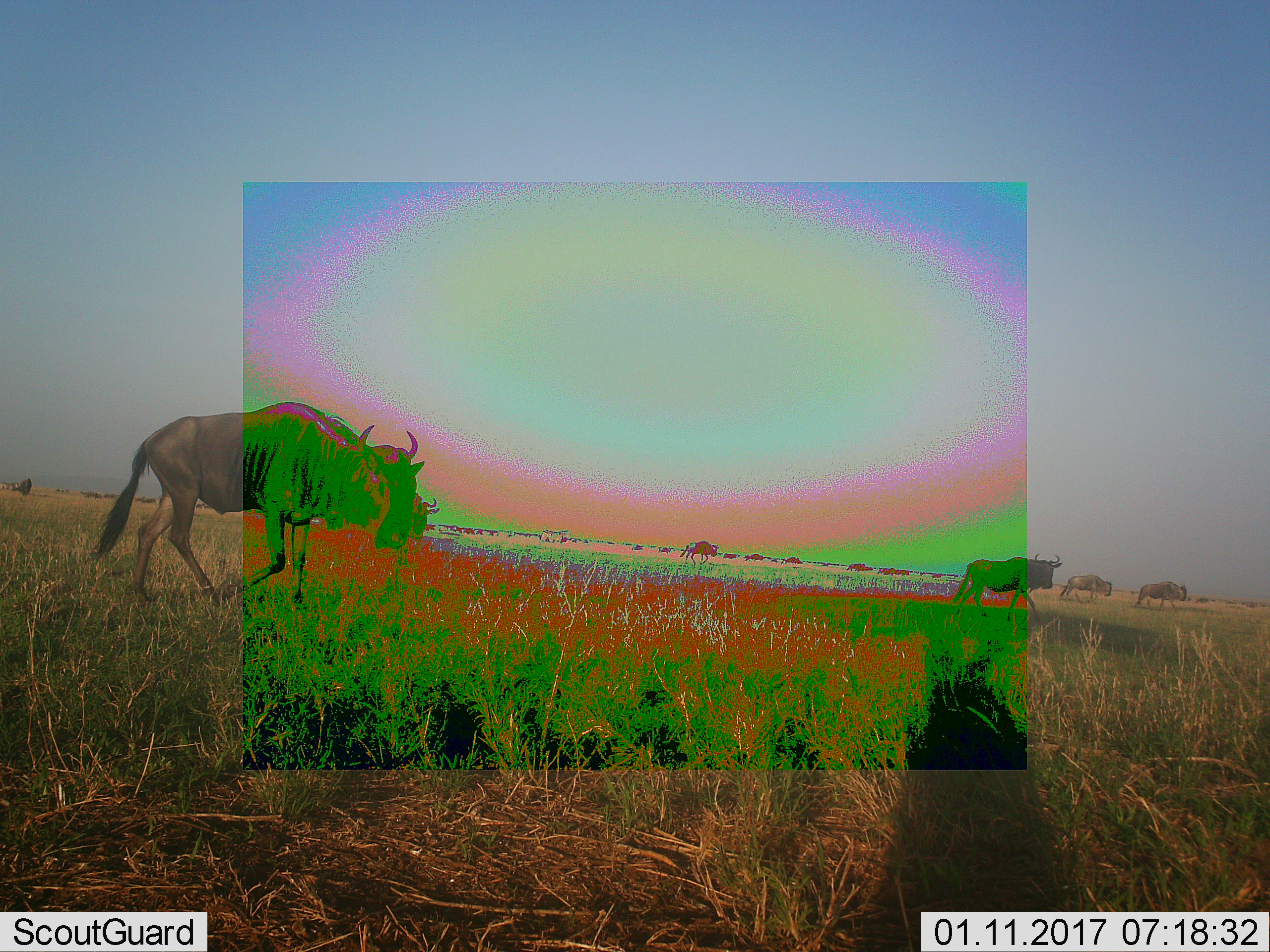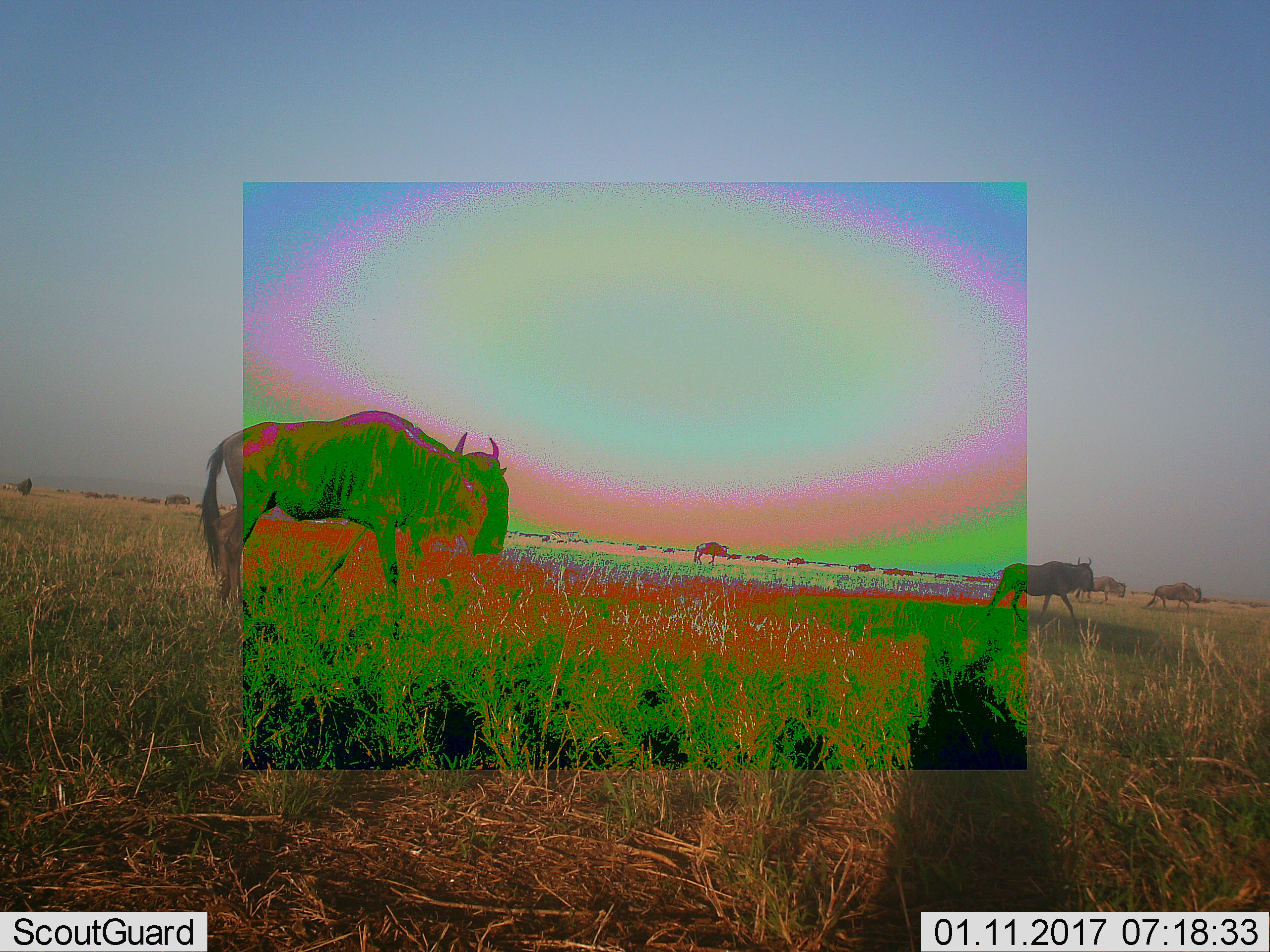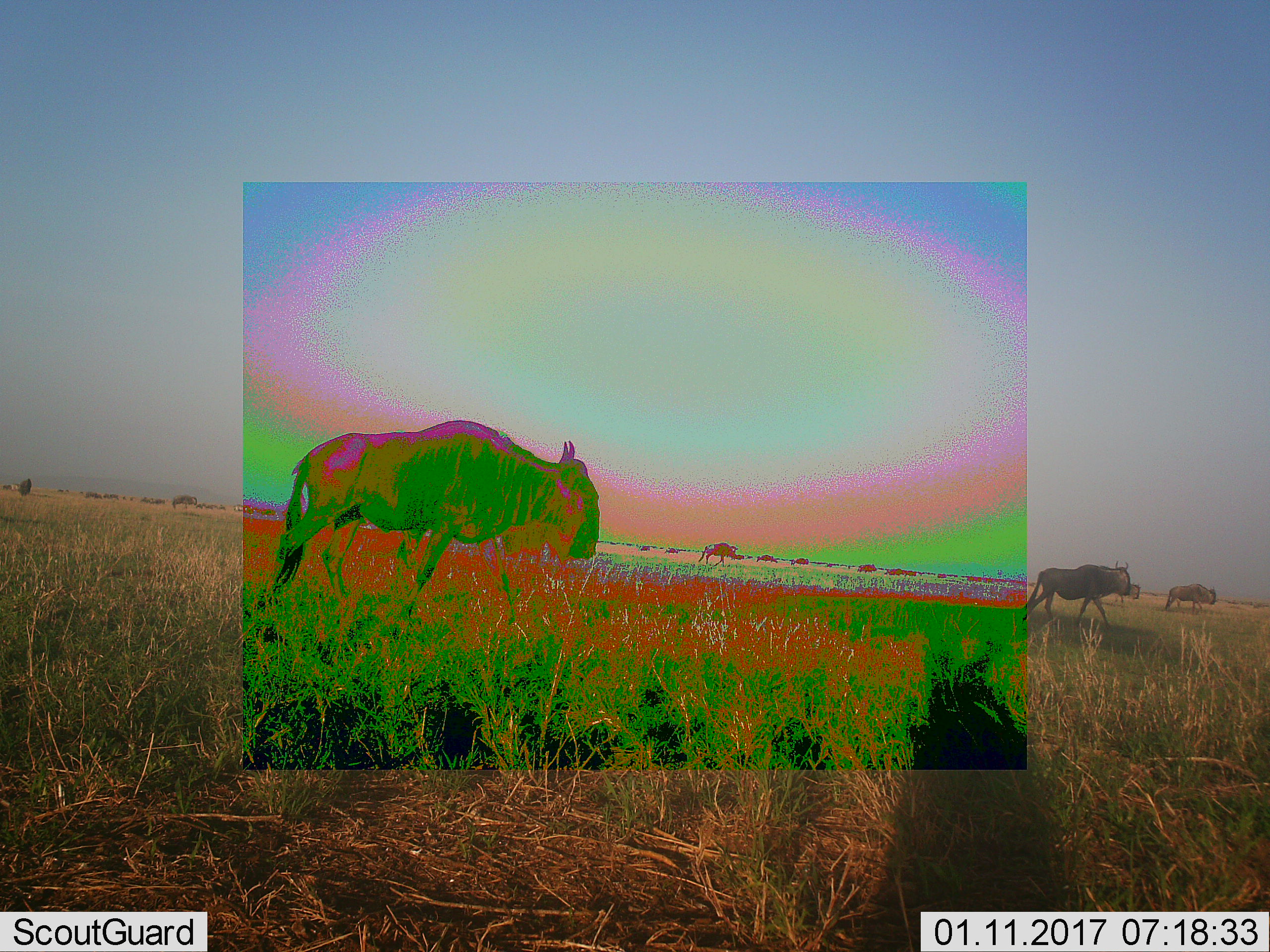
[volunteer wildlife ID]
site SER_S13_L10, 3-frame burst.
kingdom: Animalia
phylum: Chordata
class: Mammalia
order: Artiodactyla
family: Bovidae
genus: Connochaetes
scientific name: Connochaetes taurinus taurinus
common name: blue wildebeest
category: wildebeestblue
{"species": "wildebeestblue (blue wildebeest) (Connochaetes taurinus taurinus)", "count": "11-50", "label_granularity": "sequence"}